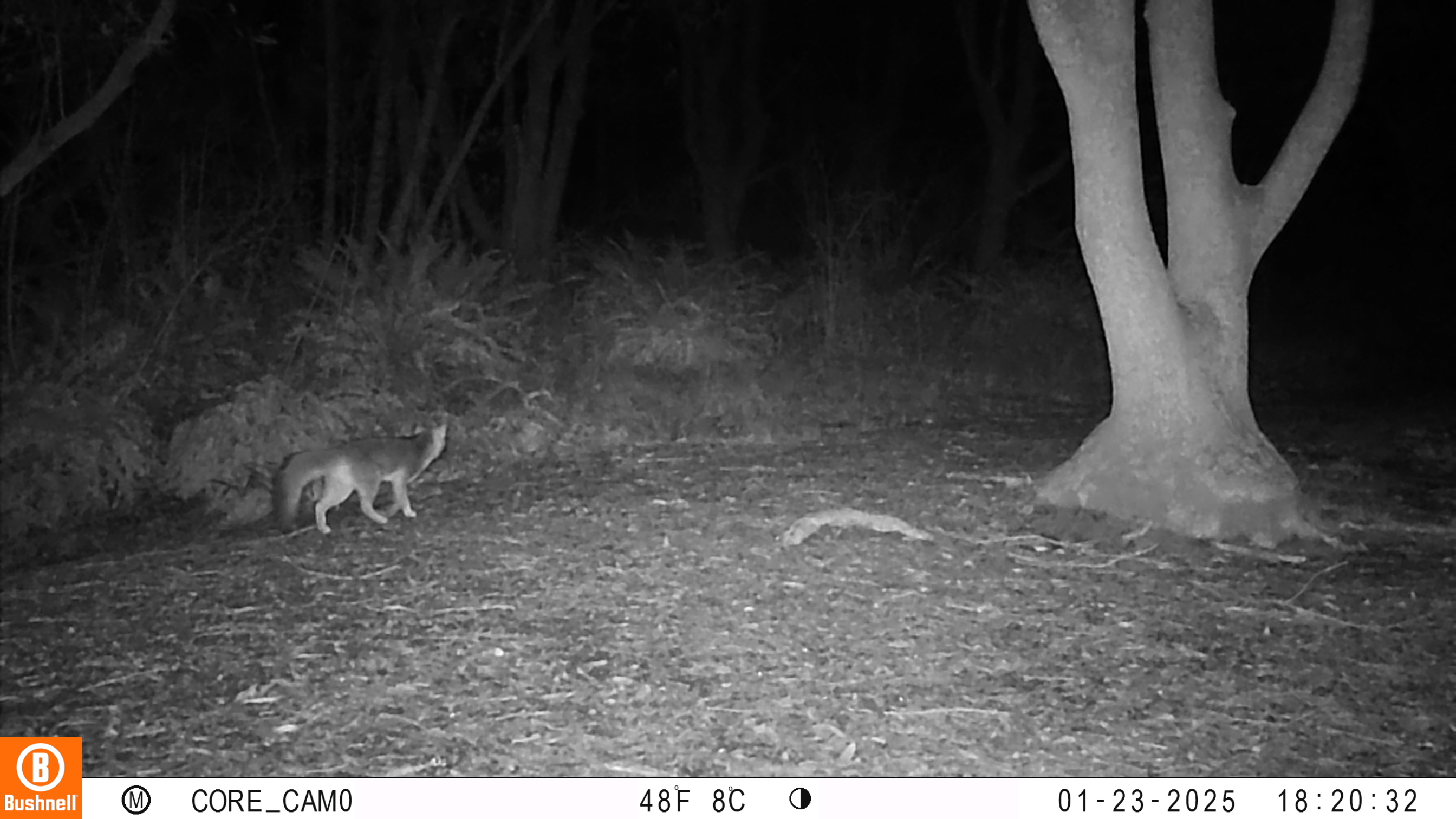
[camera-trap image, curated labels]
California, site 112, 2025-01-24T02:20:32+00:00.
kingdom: Animalia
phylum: Chordata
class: Mammalia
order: Carnivora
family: Canidae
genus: Urocyon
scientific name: Urocyon cinereoargenteus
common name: gray fox